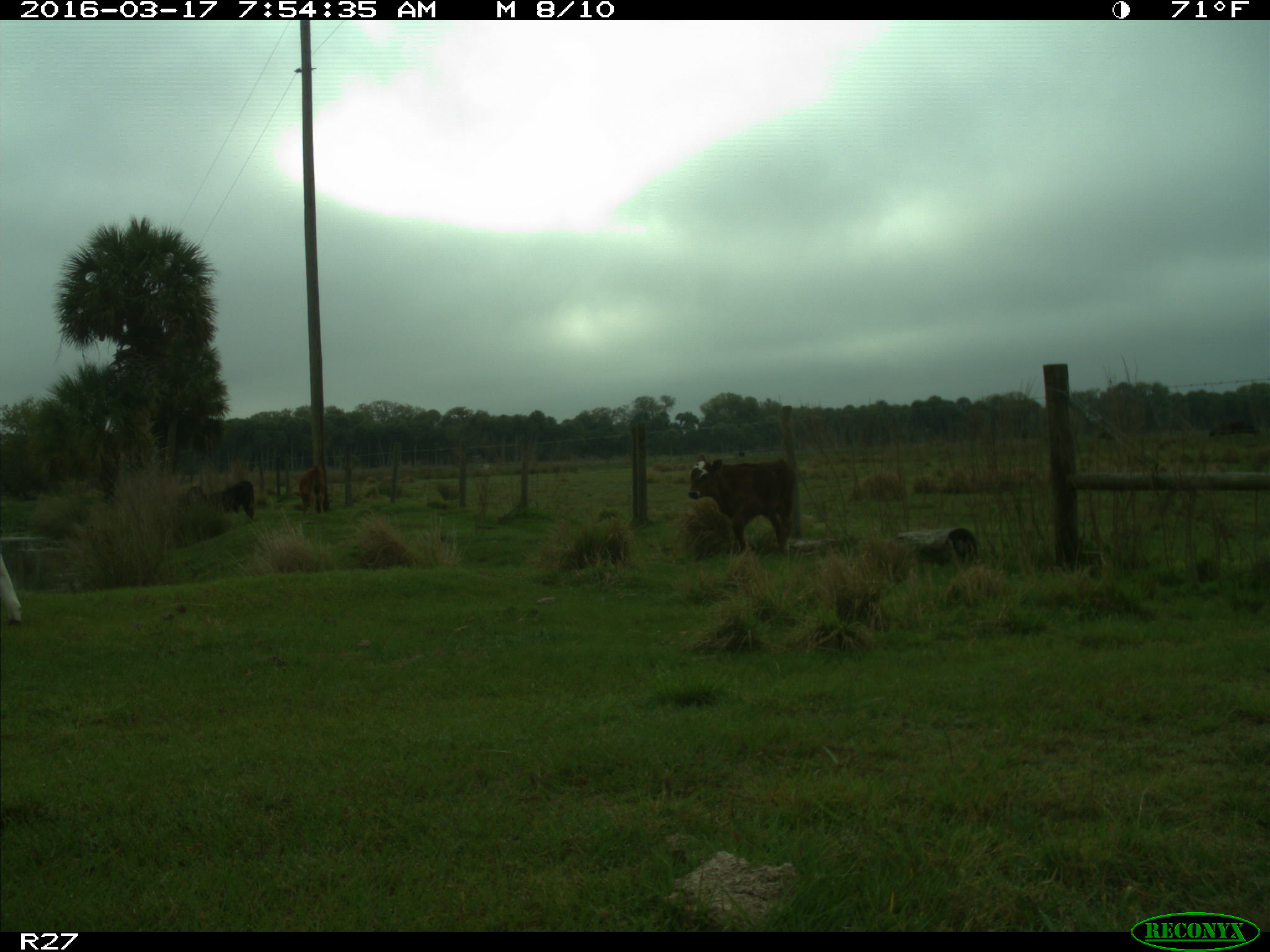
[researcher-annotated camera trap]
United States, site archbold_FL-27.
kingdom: Animalia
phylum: Chordata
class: Mammalia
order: Artiodactyla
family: Bovidae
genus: Bos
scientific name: Bos taurus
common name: domestic cow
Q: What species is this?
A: Bos taurus (domestic cow).